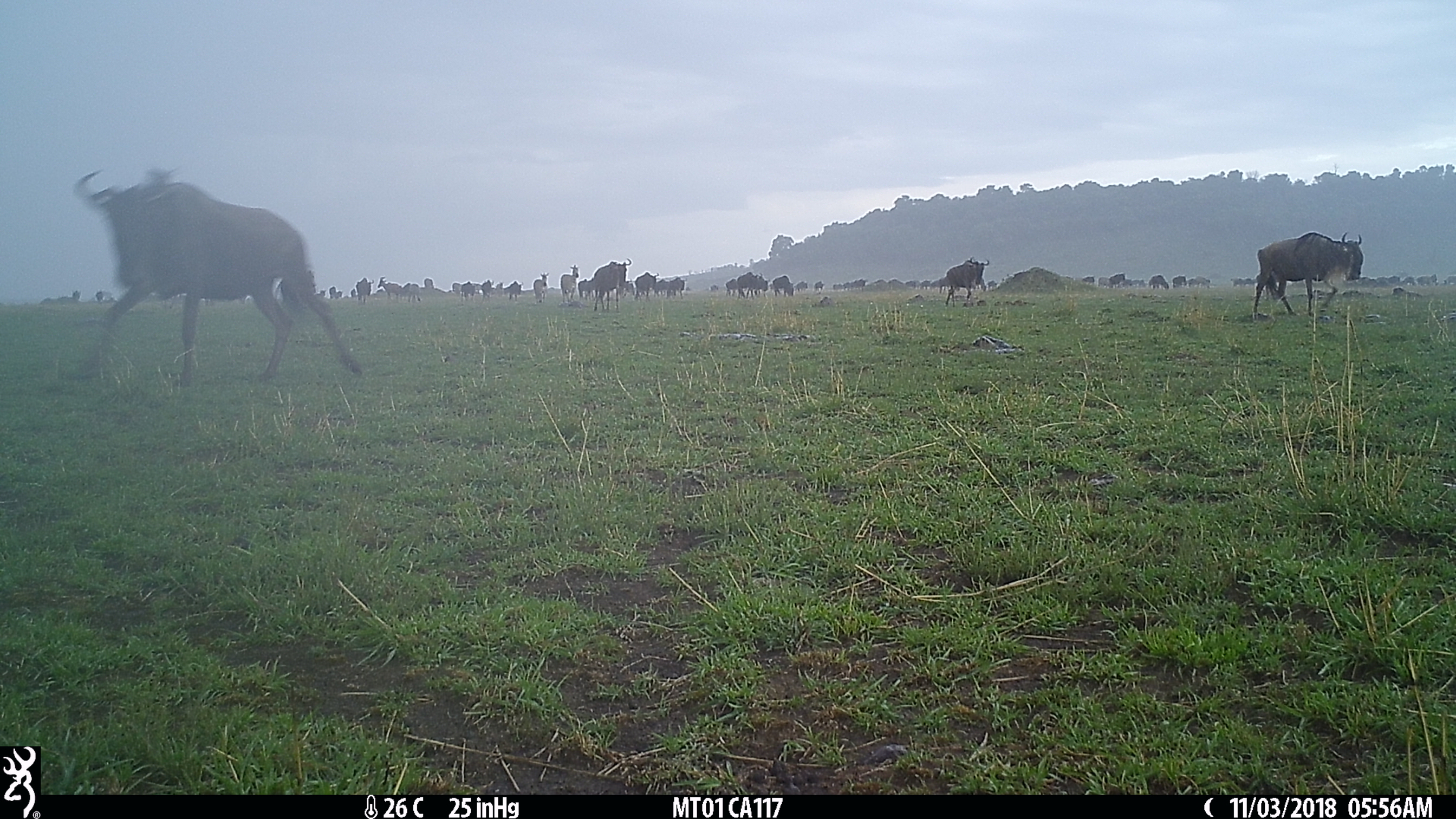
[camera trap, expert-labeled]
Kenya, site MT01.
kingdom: Animalia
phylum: Chordata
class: Mammalia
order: Artiodactyla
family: Bovidae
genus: Connochaetes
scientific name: Connochaetes taurinus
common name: blue wildebeest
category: wildebeest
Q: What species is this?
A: Wildebeest (blue wildebeest) (Connochaetes taurinus).